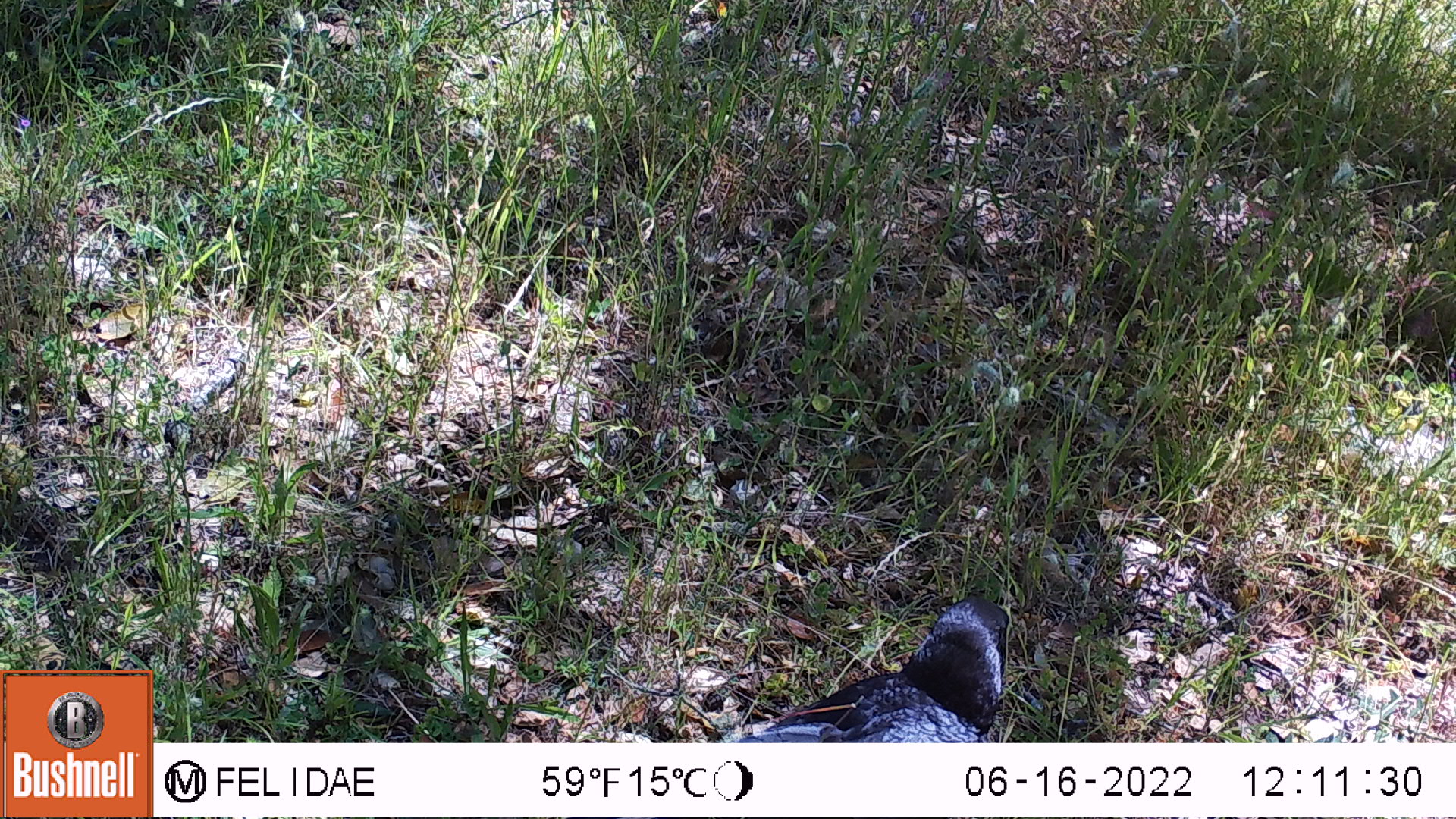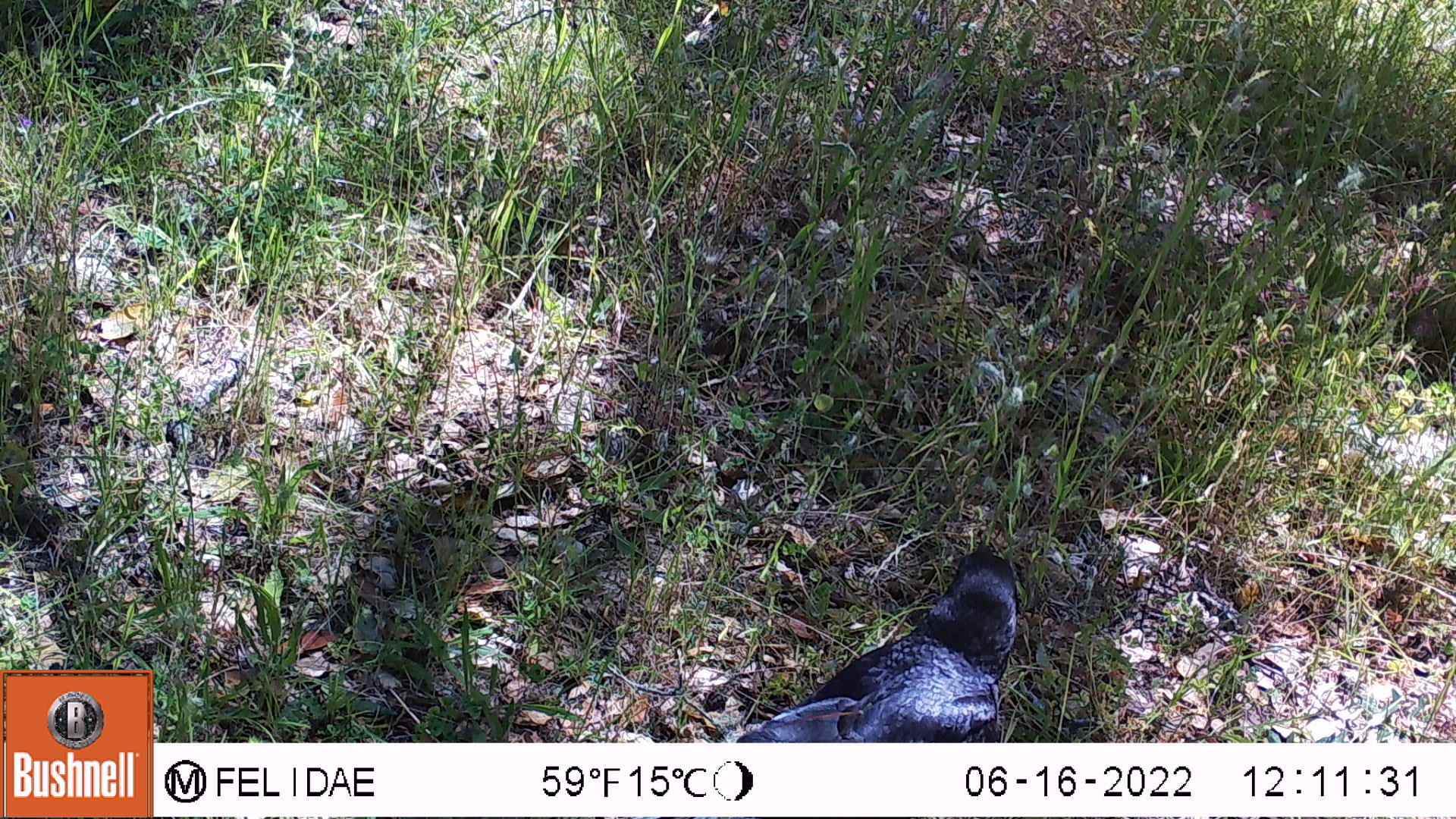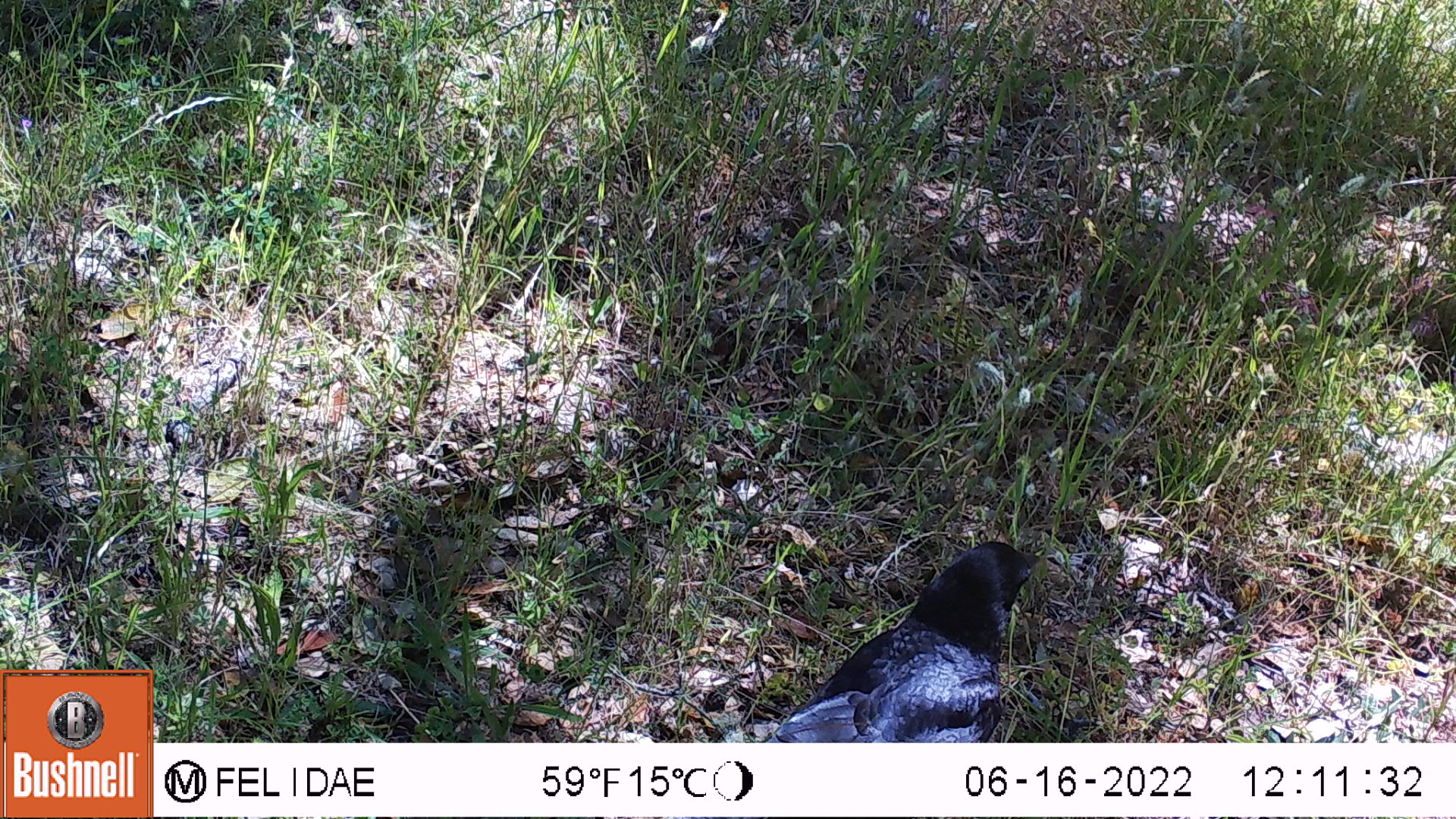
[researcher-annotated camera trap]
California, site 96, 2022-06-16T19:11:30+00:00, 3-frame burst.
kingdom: Animalia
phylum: Chordata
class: Aves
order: Passeriformes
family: Corvidae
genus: Corvus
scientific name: Corvus brachyrhynchos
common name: american crow